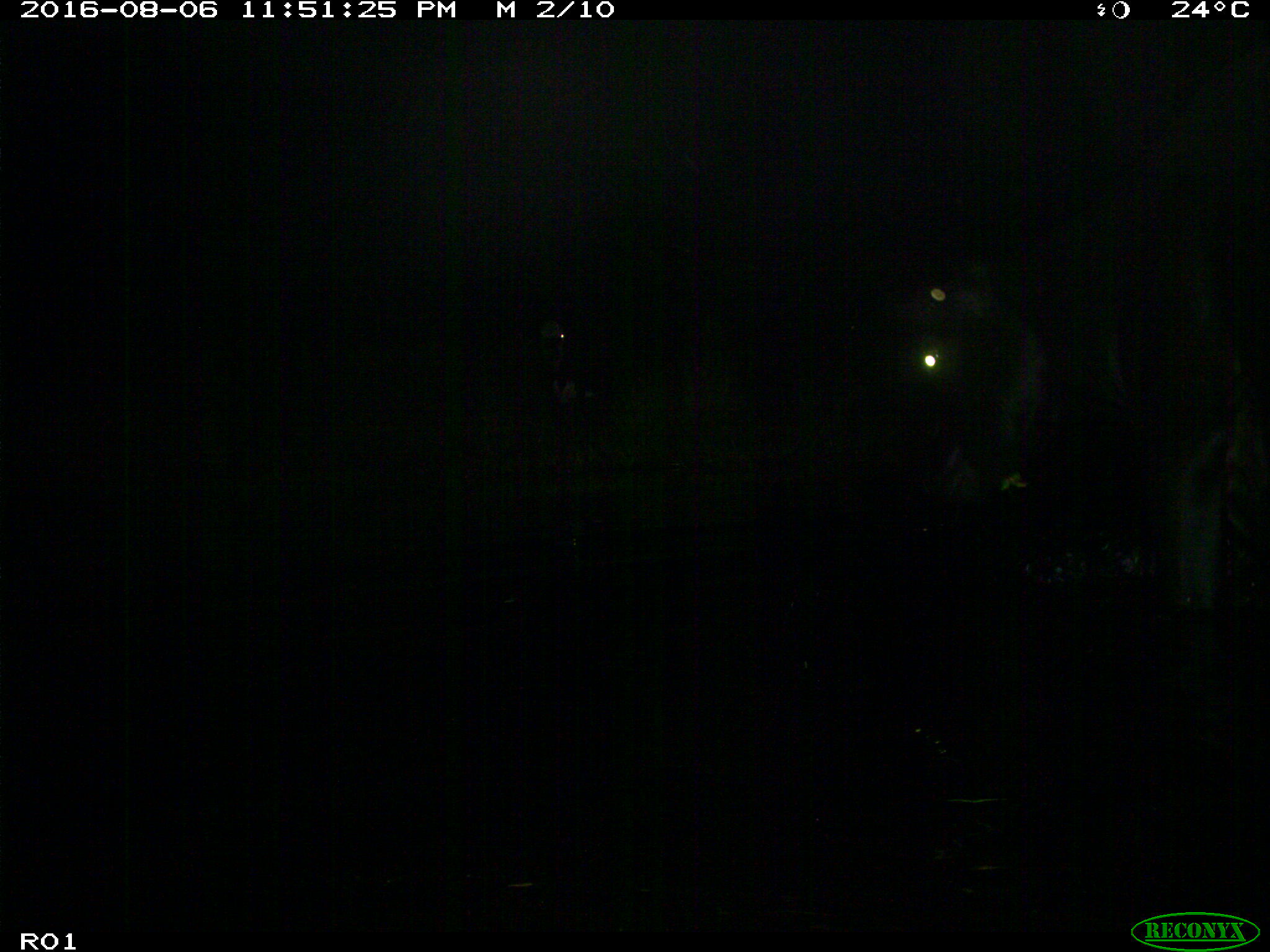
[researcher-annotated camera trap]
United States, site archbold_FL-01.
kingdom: Animalia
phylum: Chordata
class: Mammalia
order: Artiodactyla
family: Bovidae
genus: Bos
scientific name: Bos taurus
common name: domestic cow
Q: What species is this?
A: Bos taurus (domestic cow).